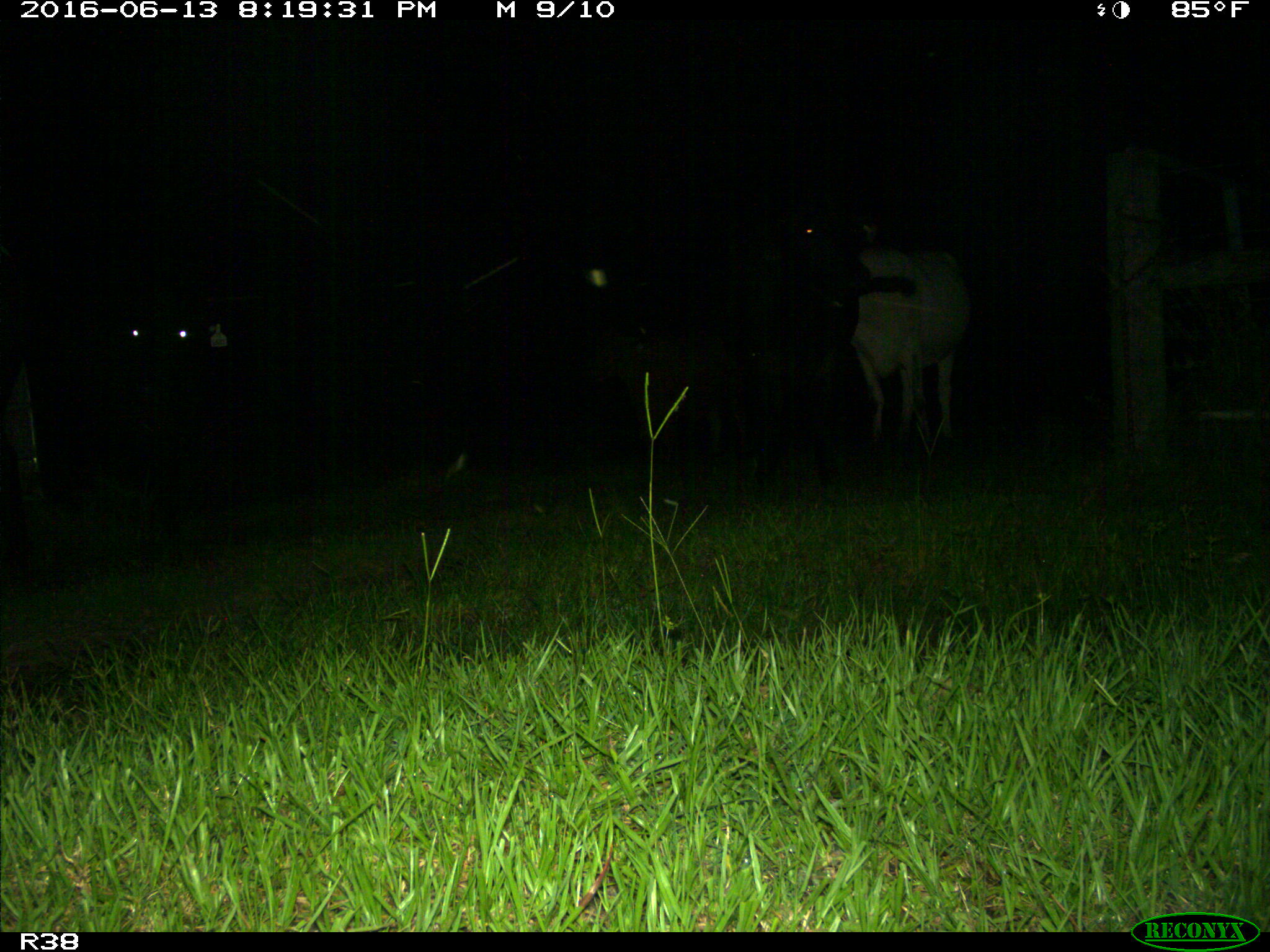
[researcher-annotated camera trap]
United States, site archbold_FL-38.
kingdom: Animalia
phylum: Chordata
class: Mammalia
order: Artiodactyla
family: Bovidae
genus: Bos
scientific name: Bos taurus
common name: domestic cow